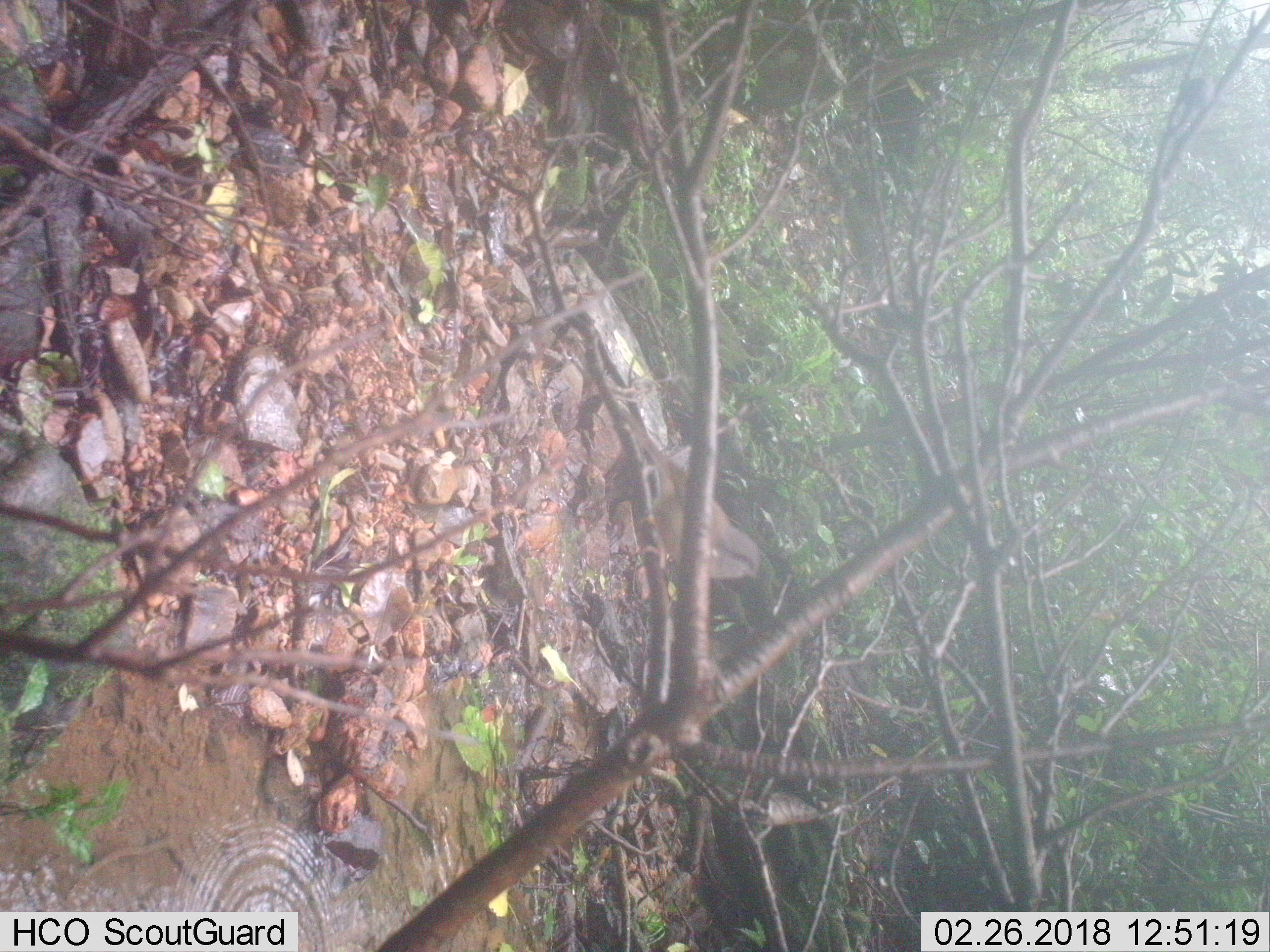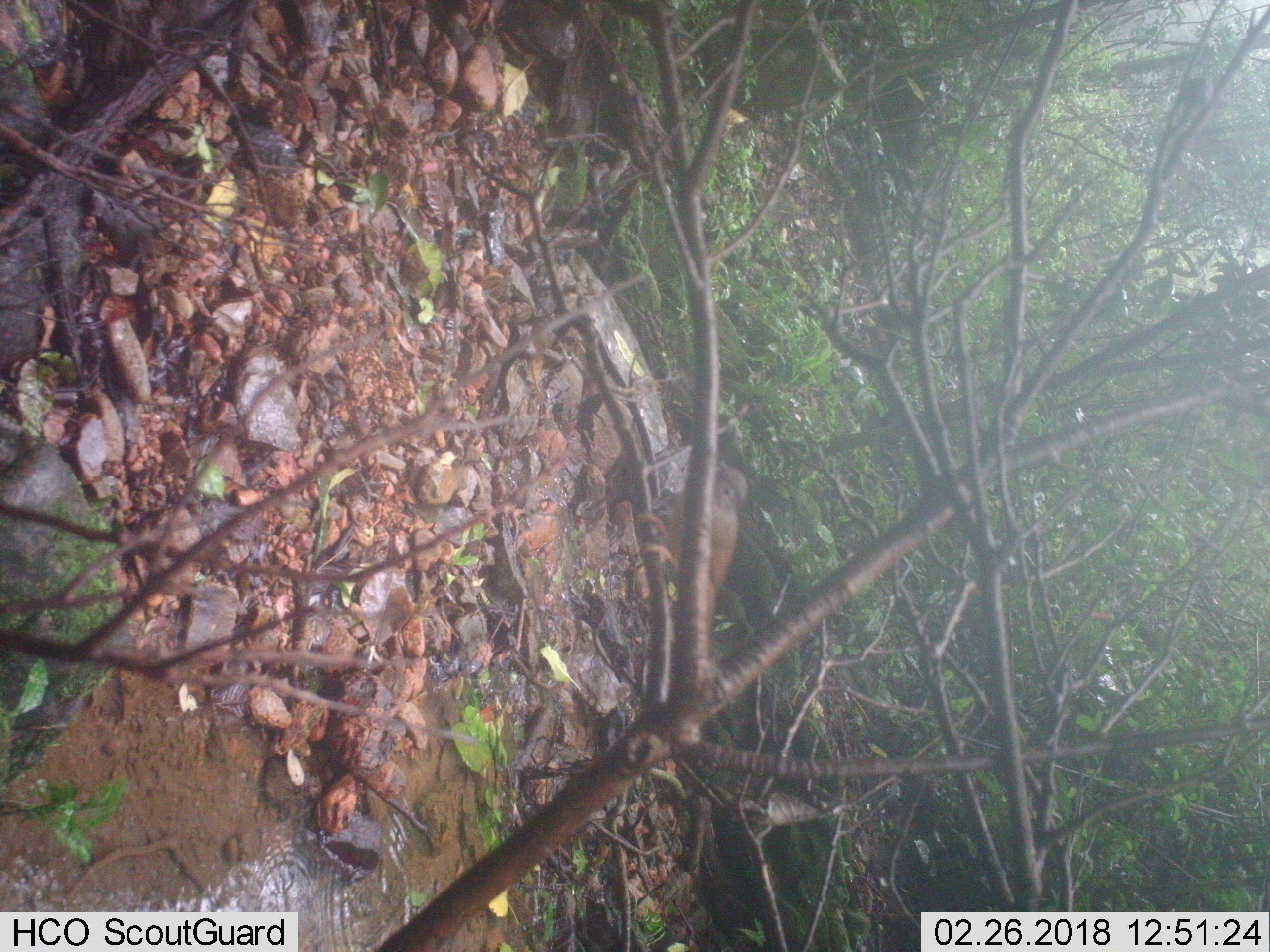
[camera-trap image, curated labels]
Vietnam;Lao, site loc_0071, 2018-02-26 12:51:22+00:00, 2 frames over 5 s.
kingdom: Animalia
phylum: Chordata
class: Aves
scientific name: Aves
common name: bird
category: unidentified bird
Unidentified bird (bird) (Aves). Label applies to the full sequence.